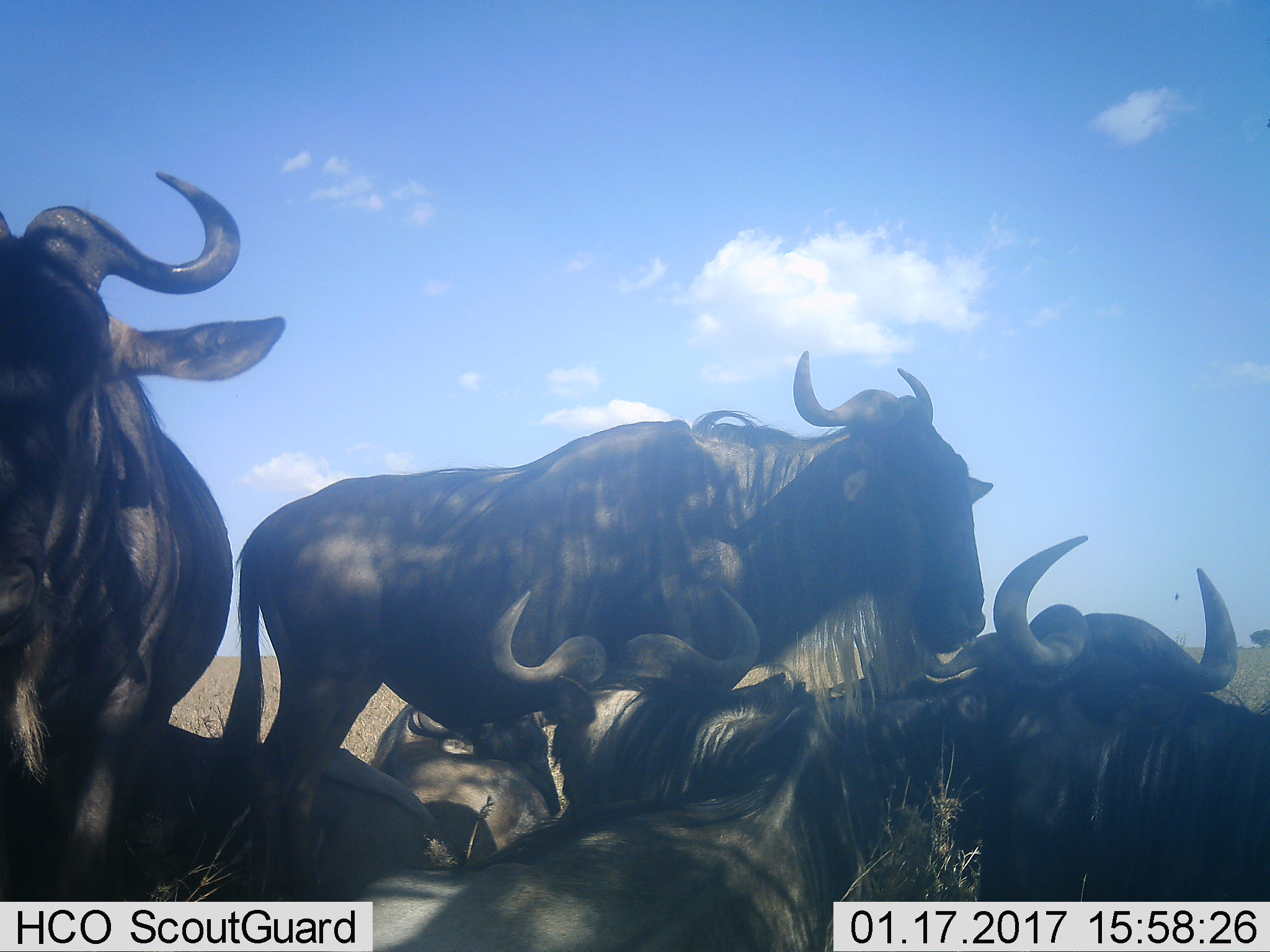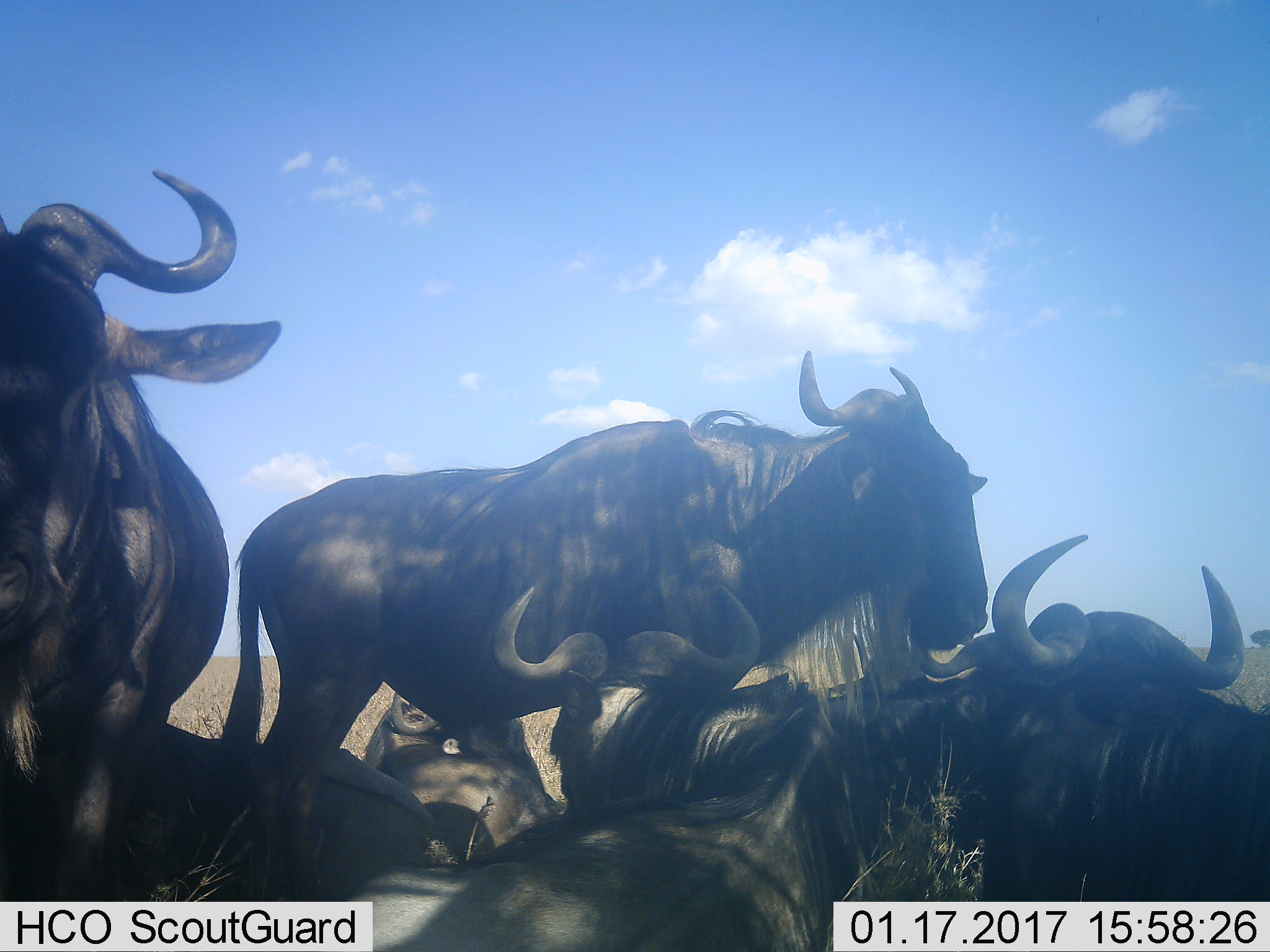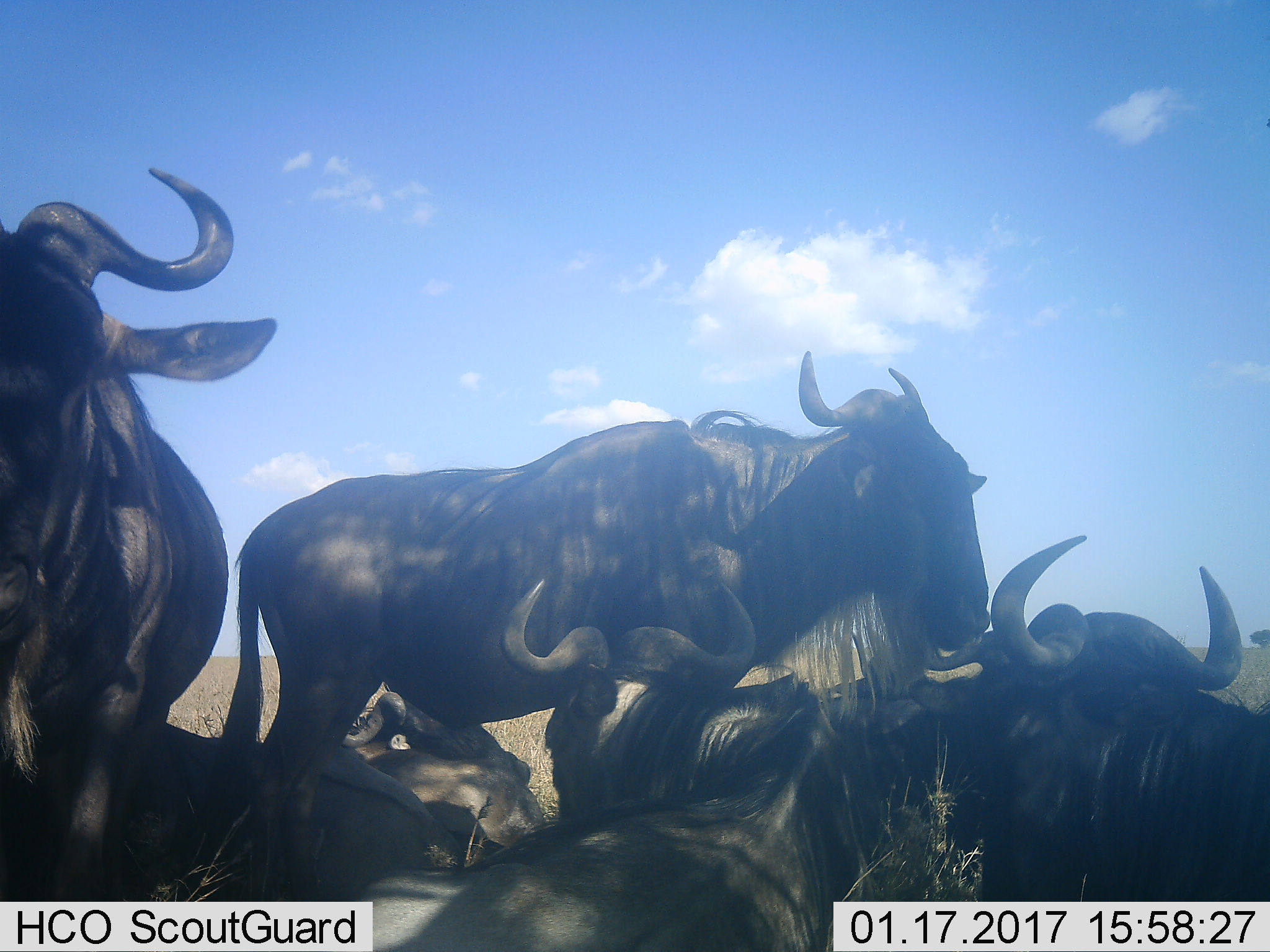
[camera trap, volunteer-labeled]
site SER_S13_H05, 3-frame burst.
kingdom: Animalia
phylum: Chordata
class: Mammalia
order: Artiodactyla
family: Bovidae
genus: Connochaetes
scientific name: Connochaetes taurinus taurinus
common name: blue wildebeest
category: wildebeestblue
Wildebeestblue (blue wildebeest) (Connochaetes taurinus taurinus), count 5. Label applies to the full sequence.